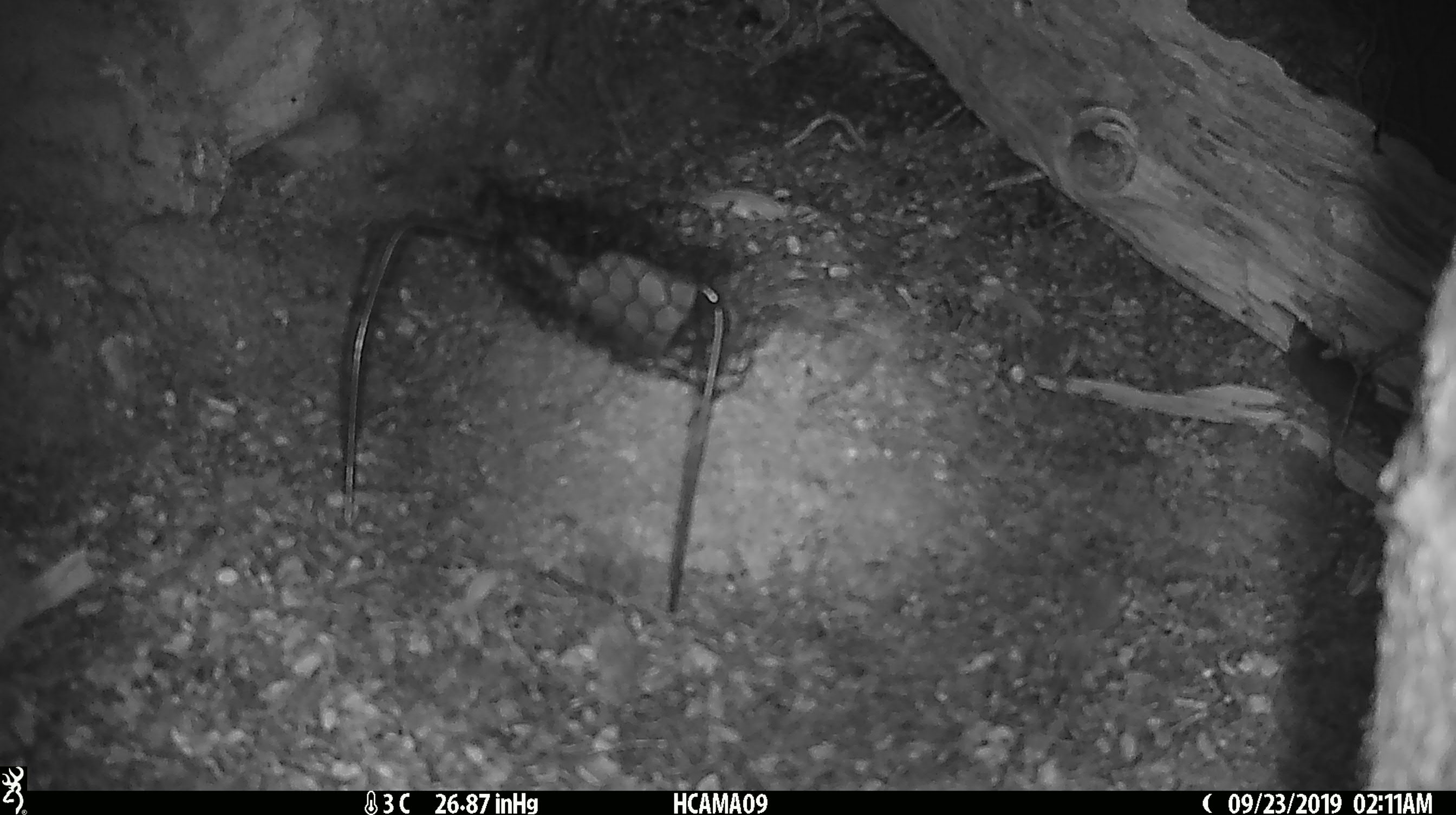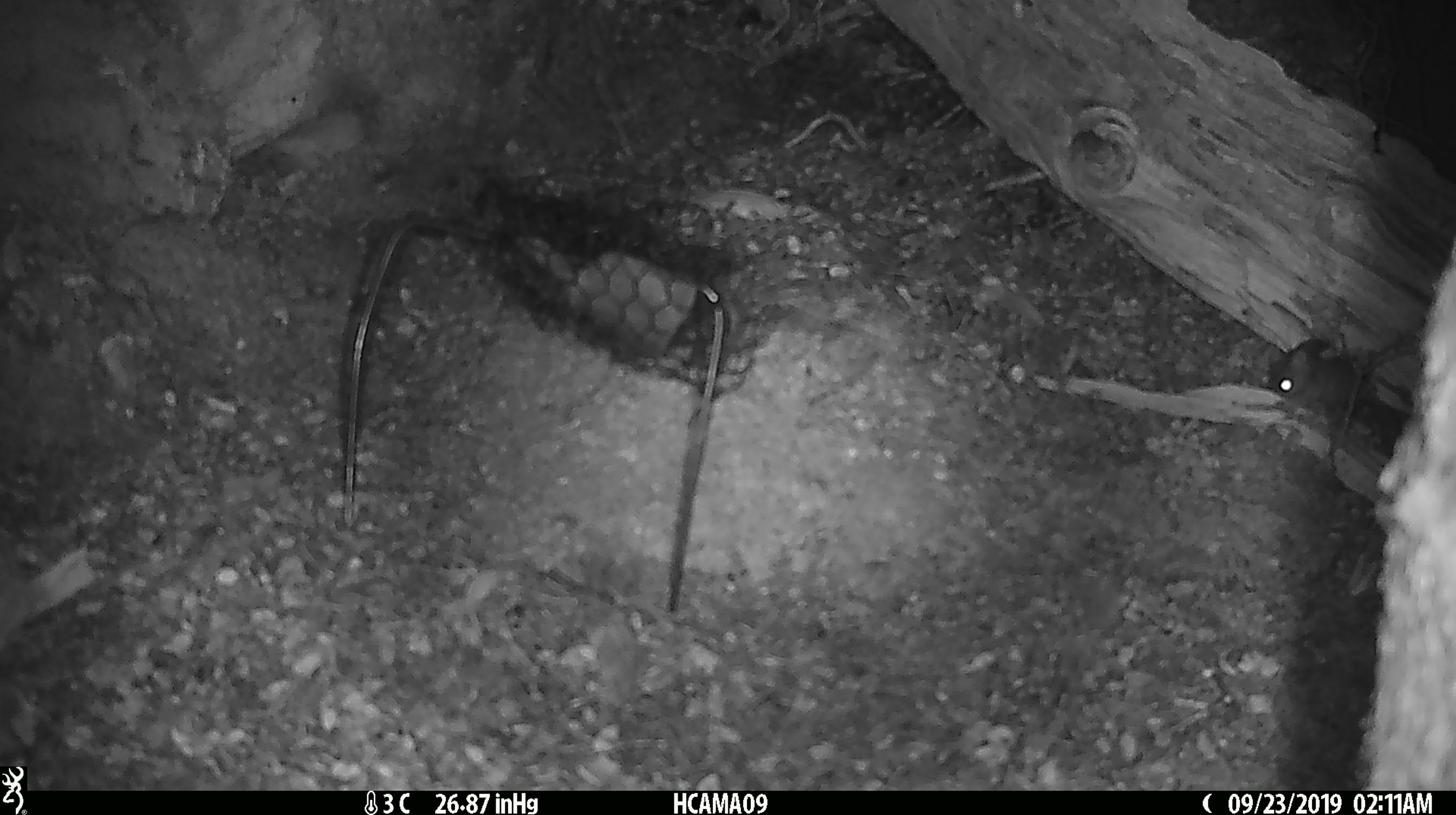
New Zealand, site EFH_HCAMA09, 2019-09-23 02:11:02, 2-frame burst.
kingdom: Animalia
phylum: Chordata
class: Mammalia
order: Rodentia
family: Muridae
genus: Mus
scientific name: Mus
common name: mouse